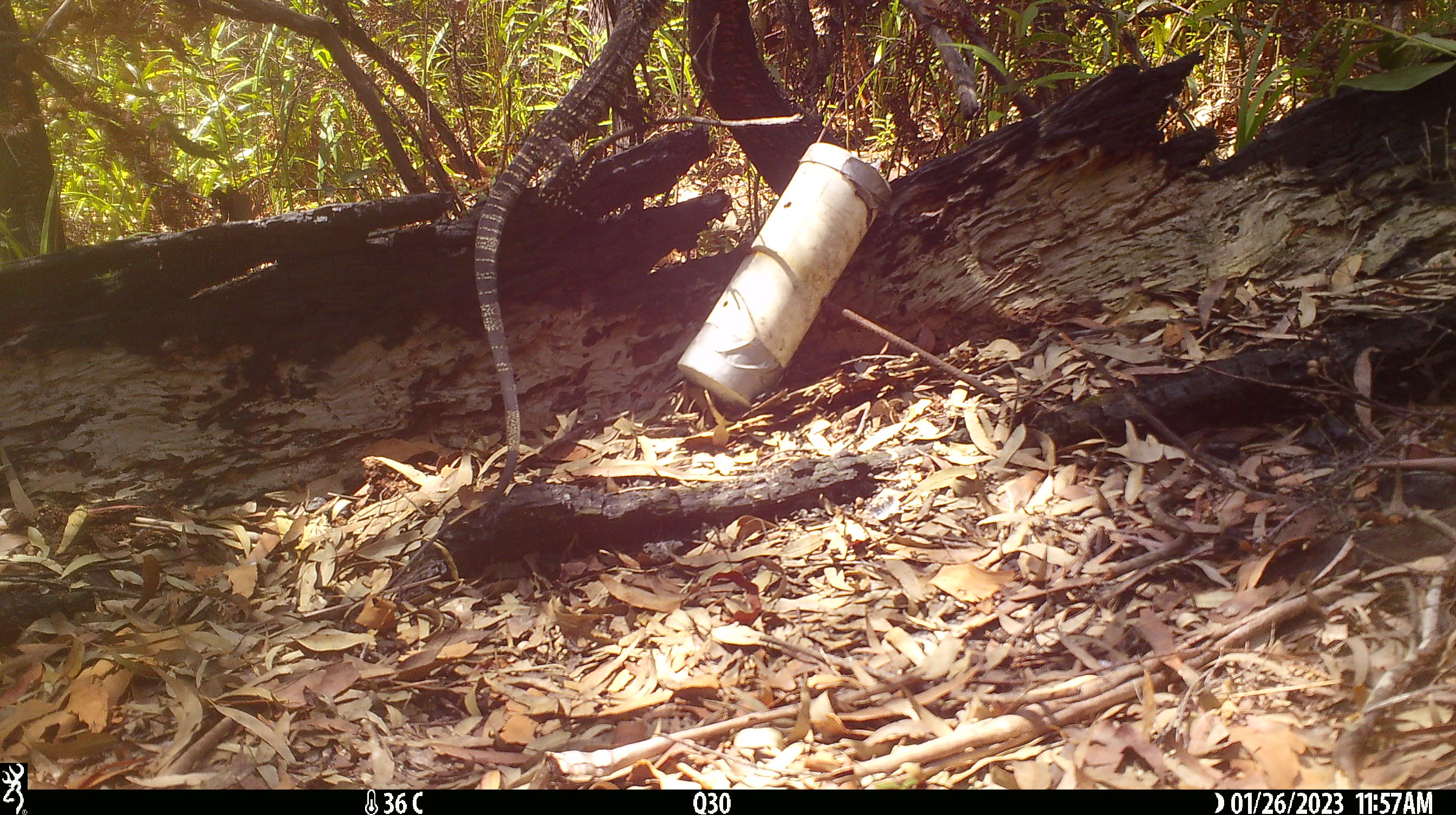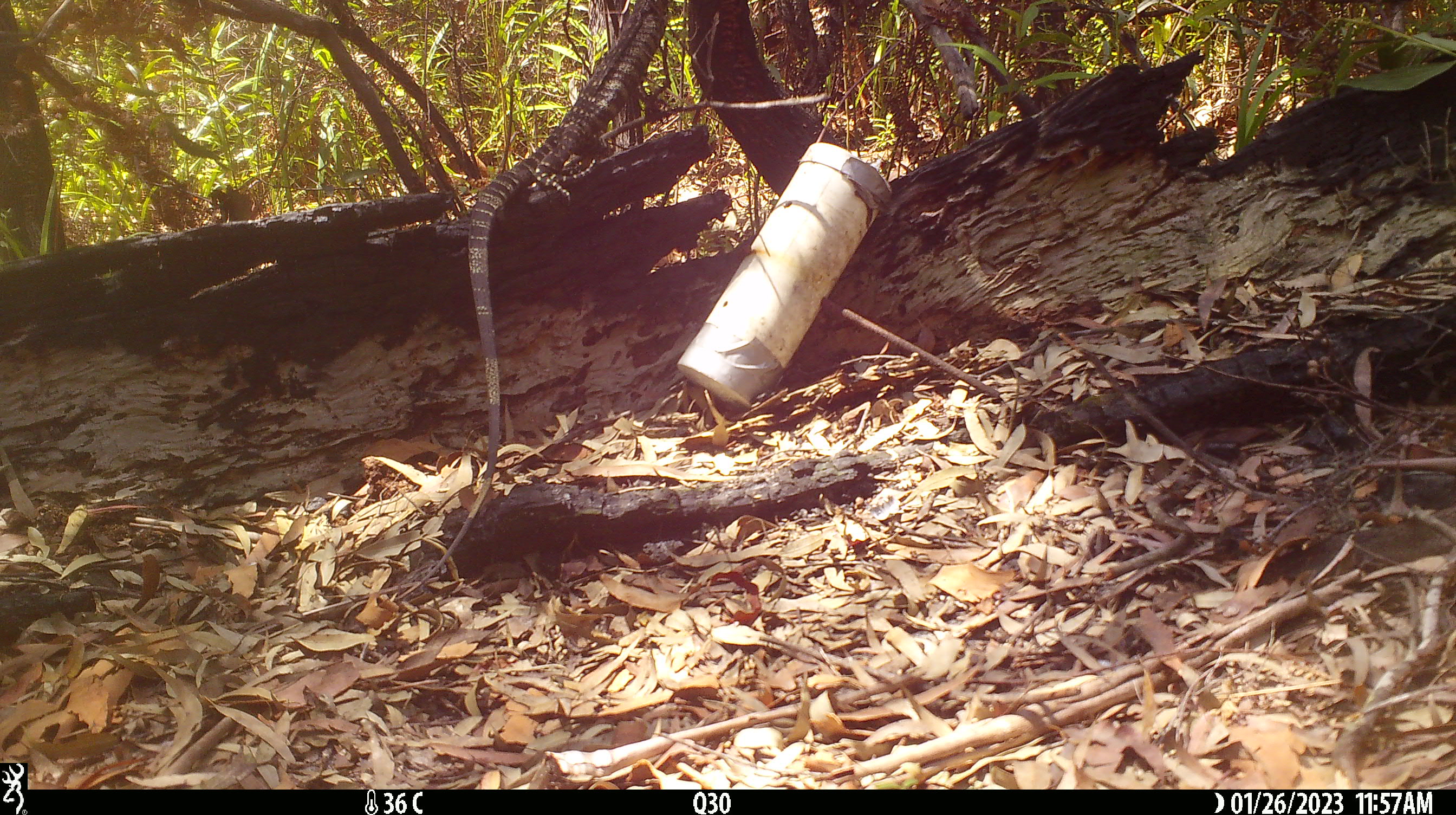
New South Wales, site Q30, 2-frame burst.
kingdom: Animalia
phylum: Chordata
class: Reptilia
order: Squamata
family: Varanidae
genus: Varanus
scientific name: Varanus varius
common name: lace monitor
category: goanna